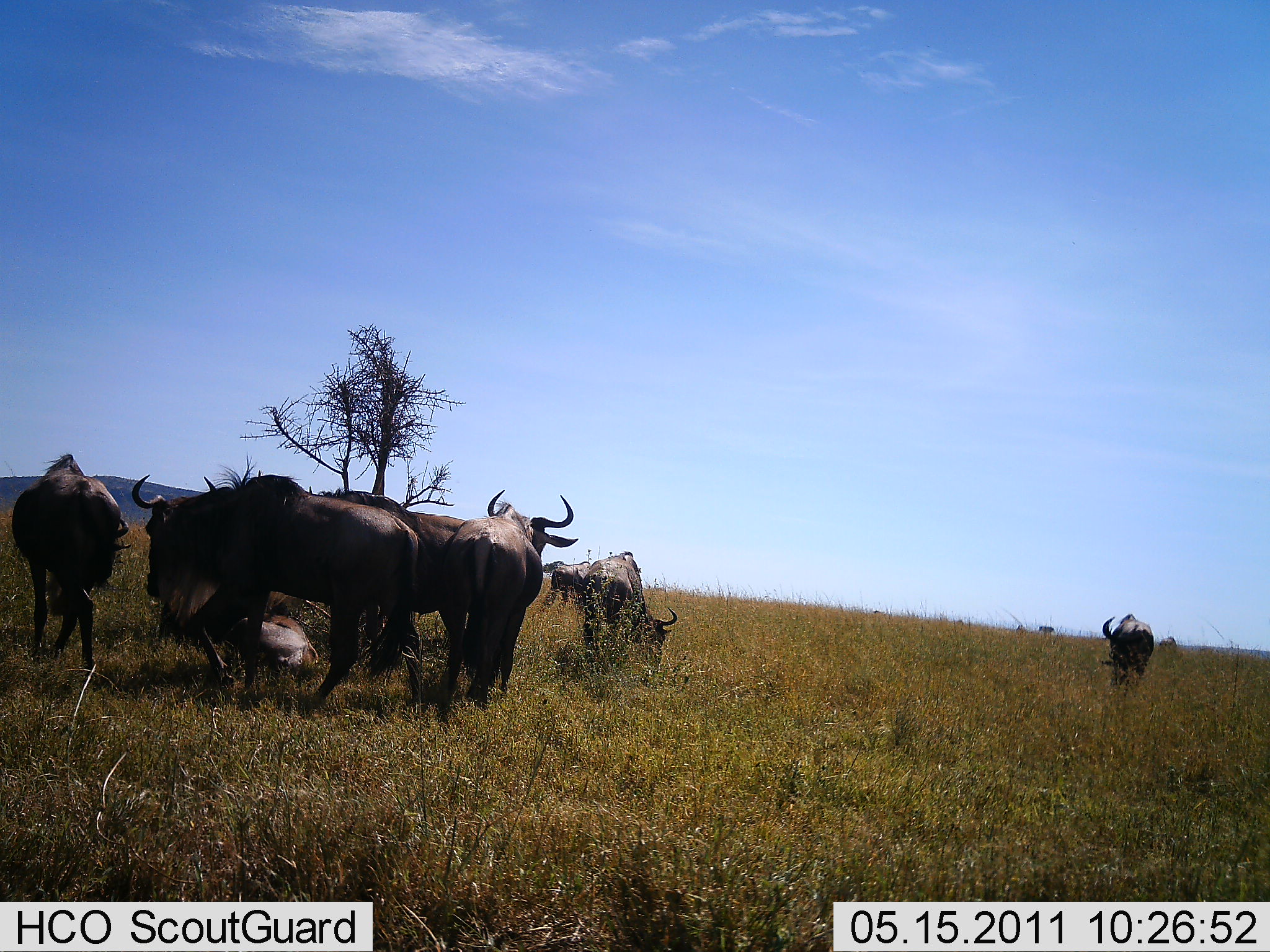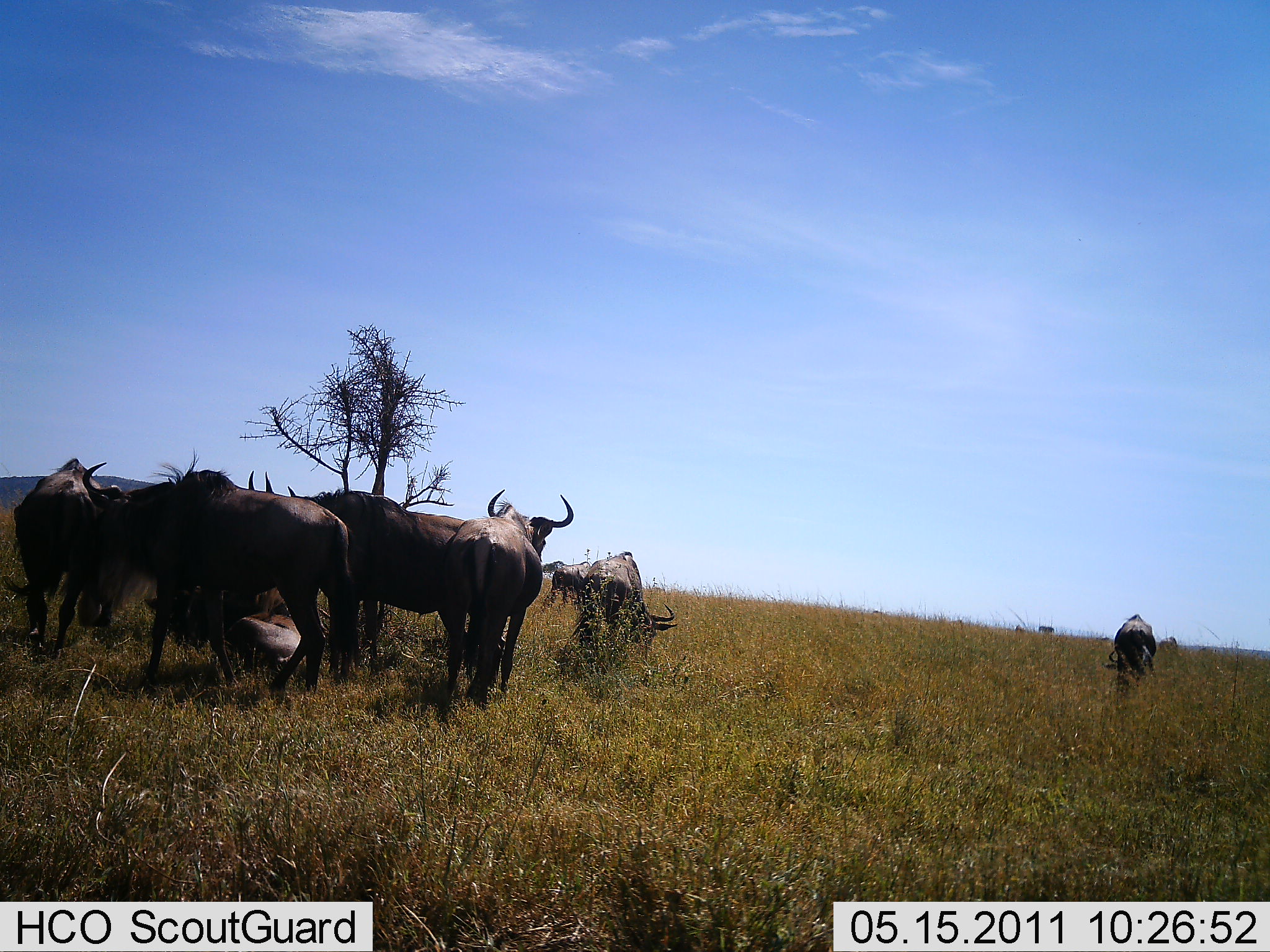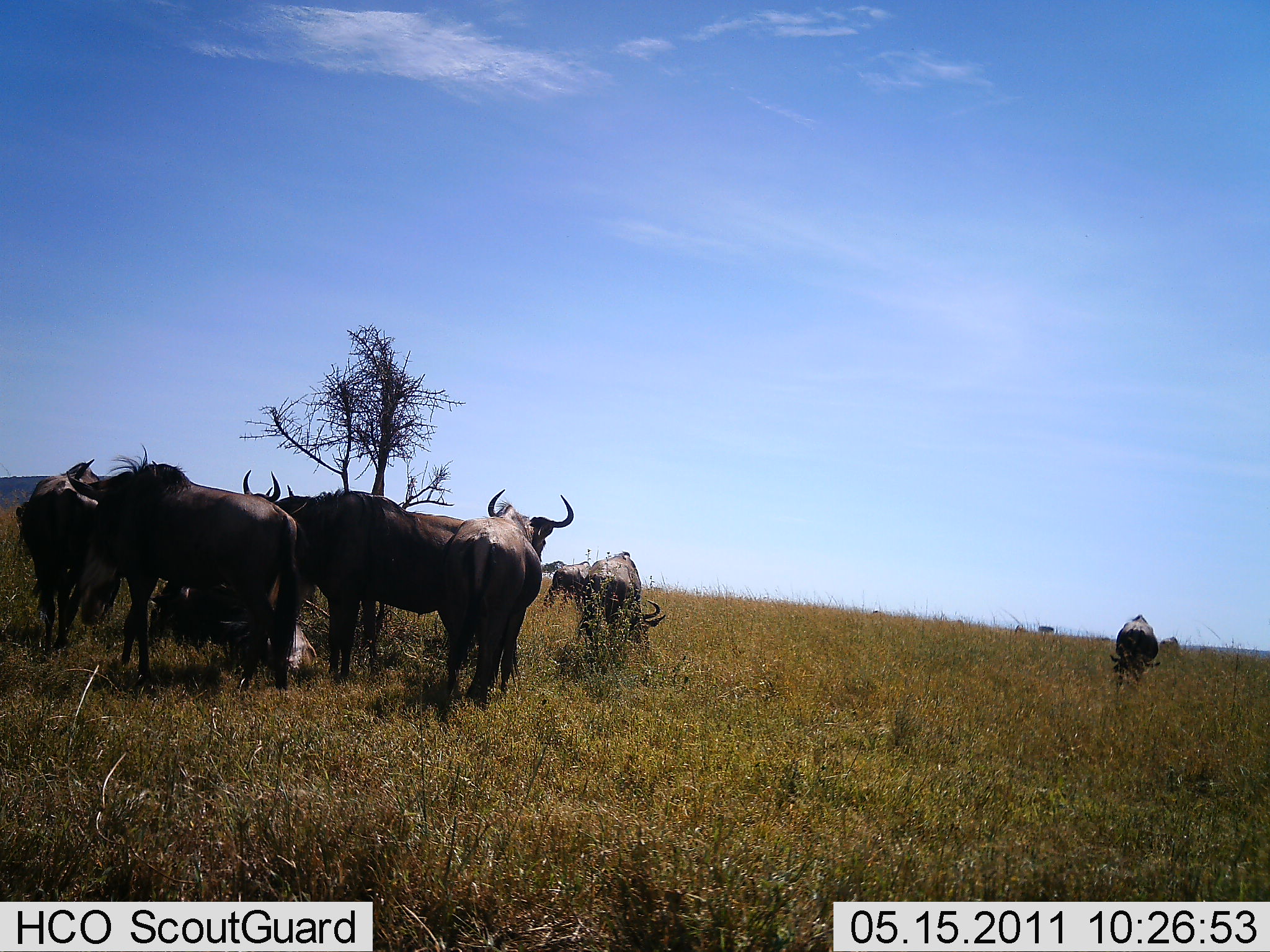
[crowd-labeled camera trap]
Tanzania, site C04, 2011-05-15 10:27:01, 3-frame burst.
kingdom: Animalia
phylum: Chordata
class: Mammalia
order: Artiodactyla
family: Bovidae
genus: Connochaetes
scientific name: Connochaetes taurinus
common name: blue wildebeest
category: wildebeest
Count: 9.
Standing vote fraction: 83%.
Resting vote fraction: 50%.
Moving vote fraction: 42%.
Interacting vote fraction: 0%.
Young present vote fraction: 0%.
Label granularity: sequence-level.